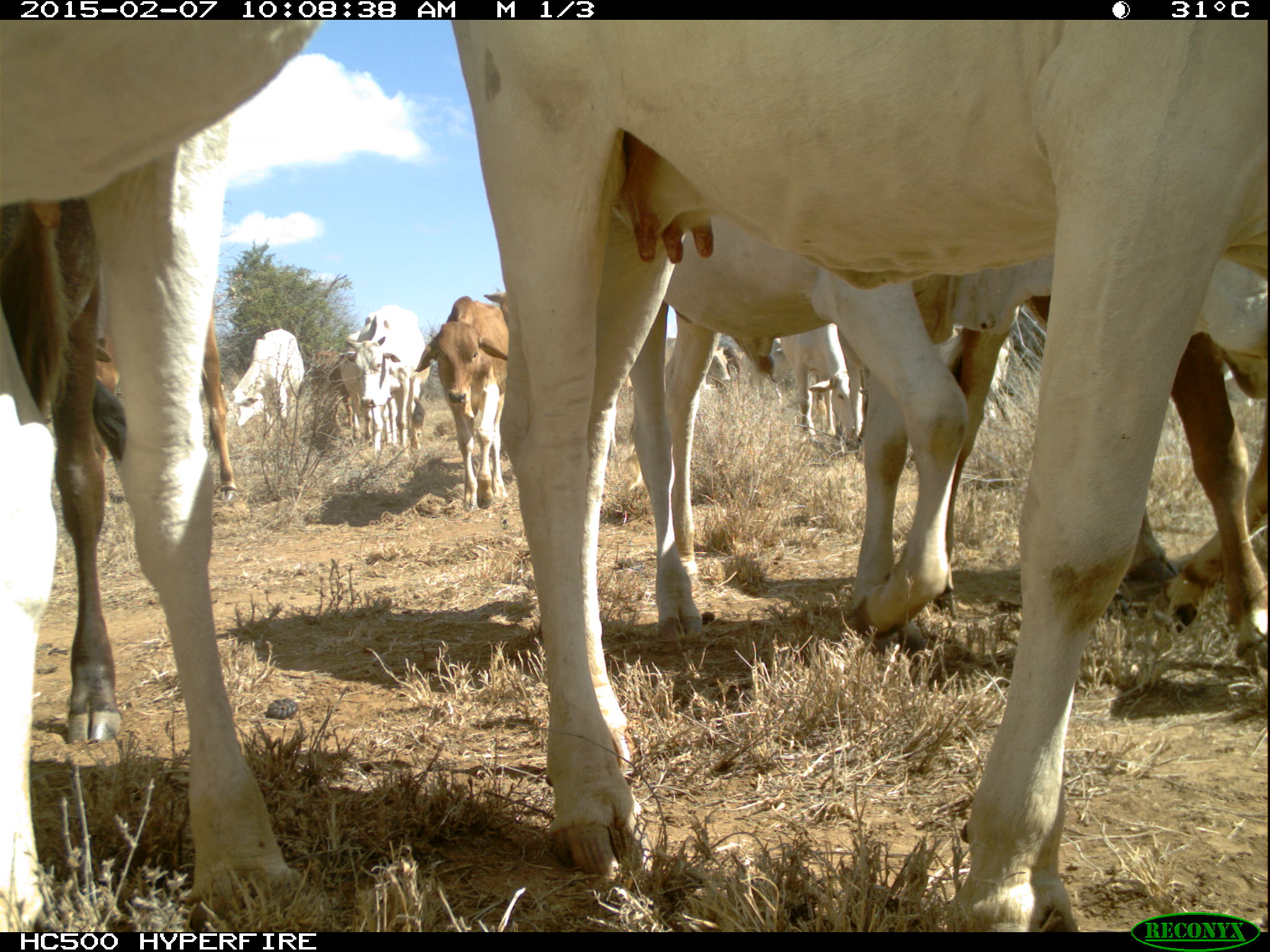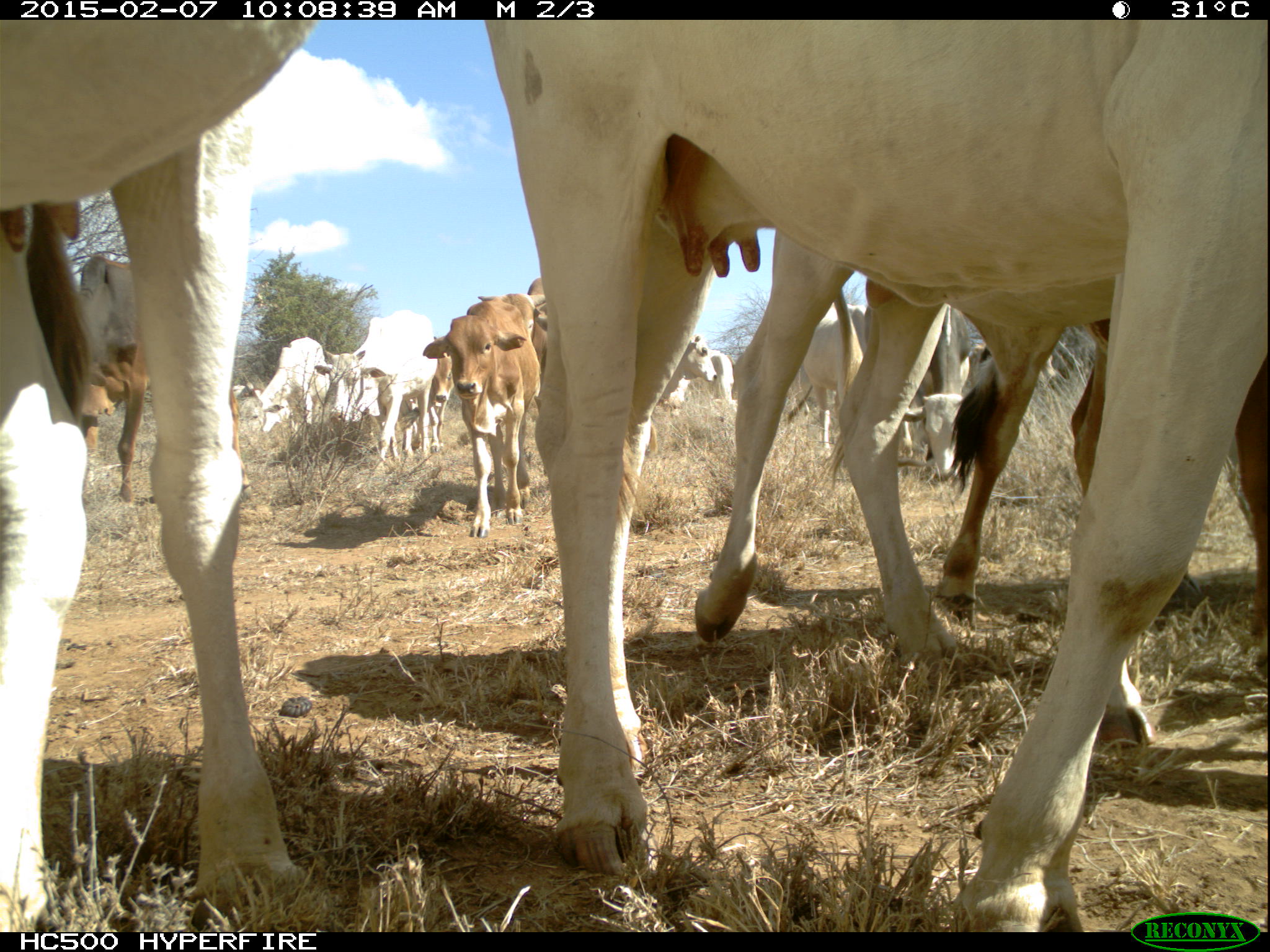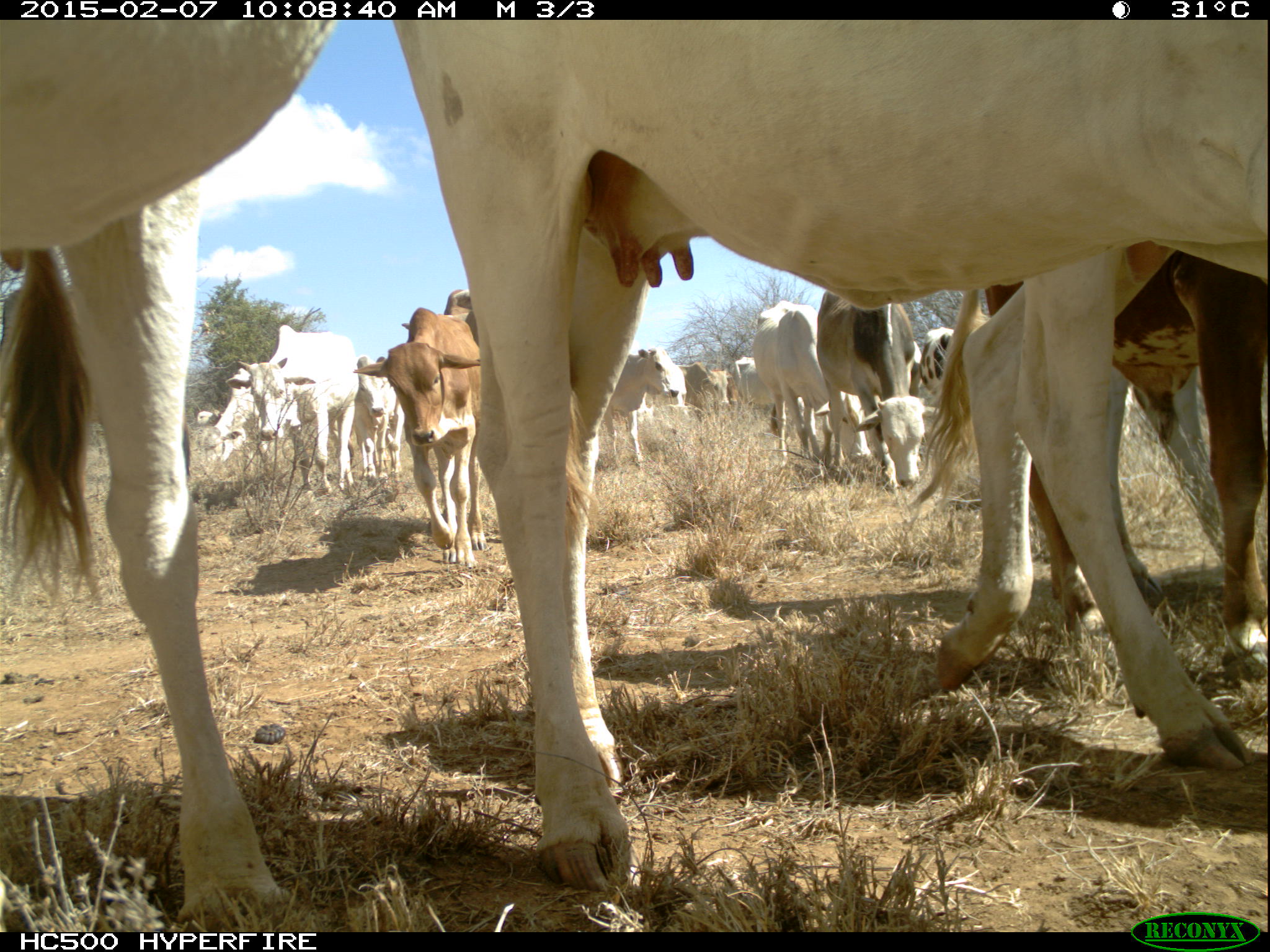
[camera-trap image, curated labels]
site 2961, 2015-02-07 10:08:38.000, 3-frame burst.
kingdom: Animalia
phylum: Chordata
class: Mammalia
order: Artiodactyla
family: Bovidae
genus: Bos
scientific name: Bos taurus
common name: domestic cattle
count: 30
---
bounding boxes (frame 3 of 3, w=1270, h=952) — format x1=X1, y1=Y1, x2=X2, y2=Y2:
group: x1=3, y1=22, x2=1265, y2=926